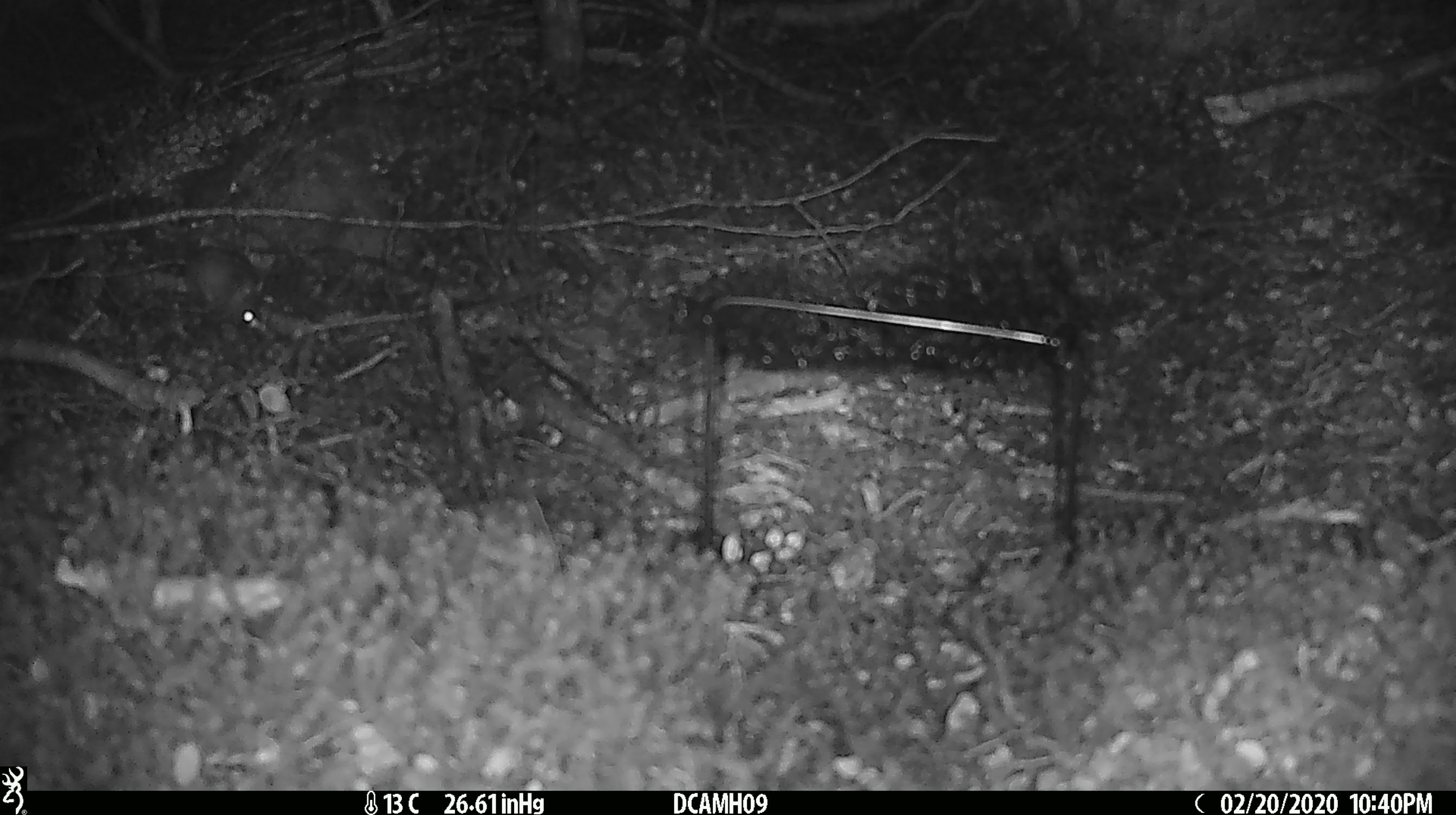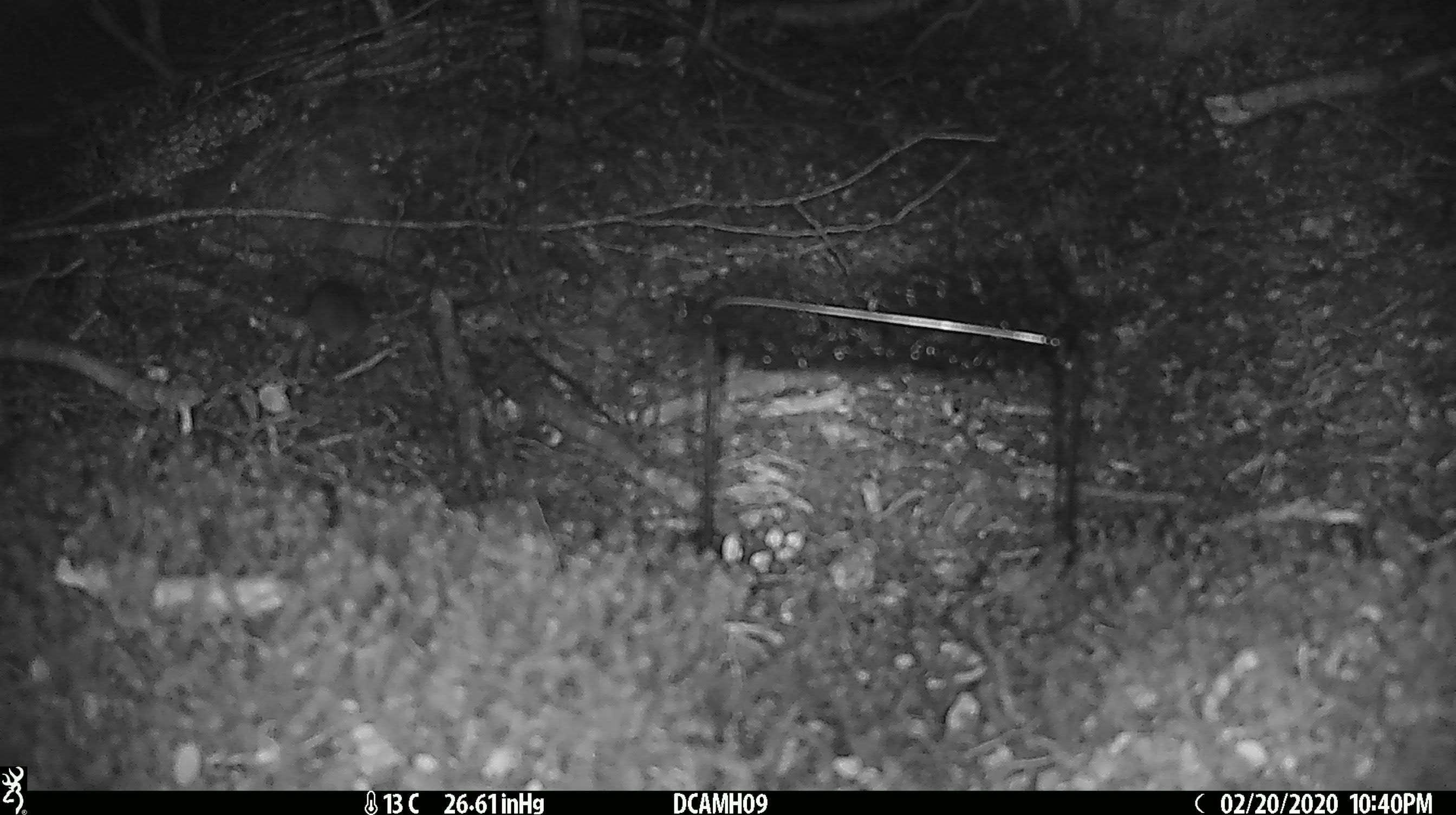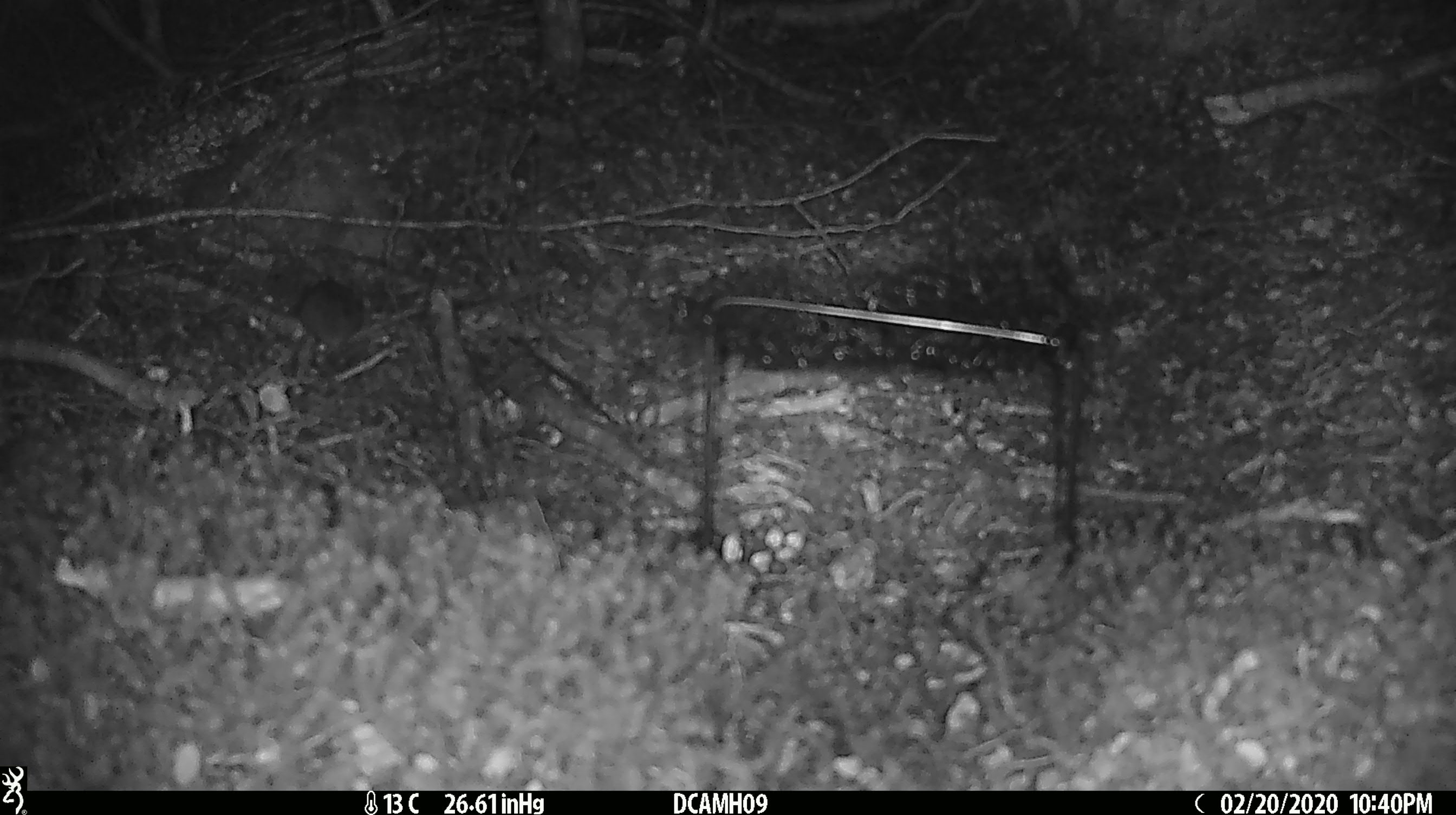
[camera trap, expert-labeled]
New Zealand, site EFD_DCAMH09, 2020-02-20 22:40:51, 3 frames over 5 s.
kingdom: Animalia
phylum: Chordata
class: Mammalia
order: Rodentia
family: Muridae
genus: Mus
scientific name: Mus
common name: mouse